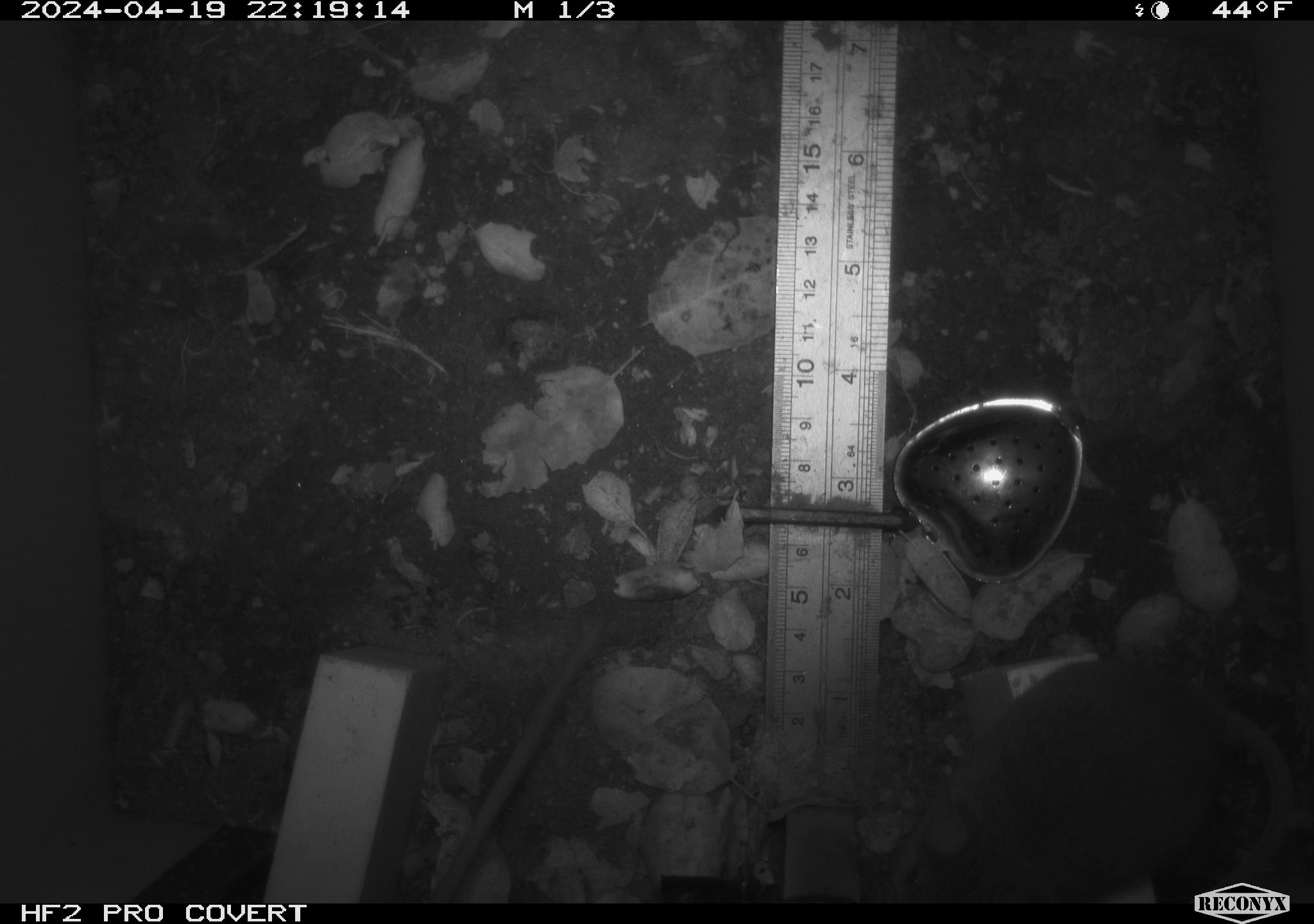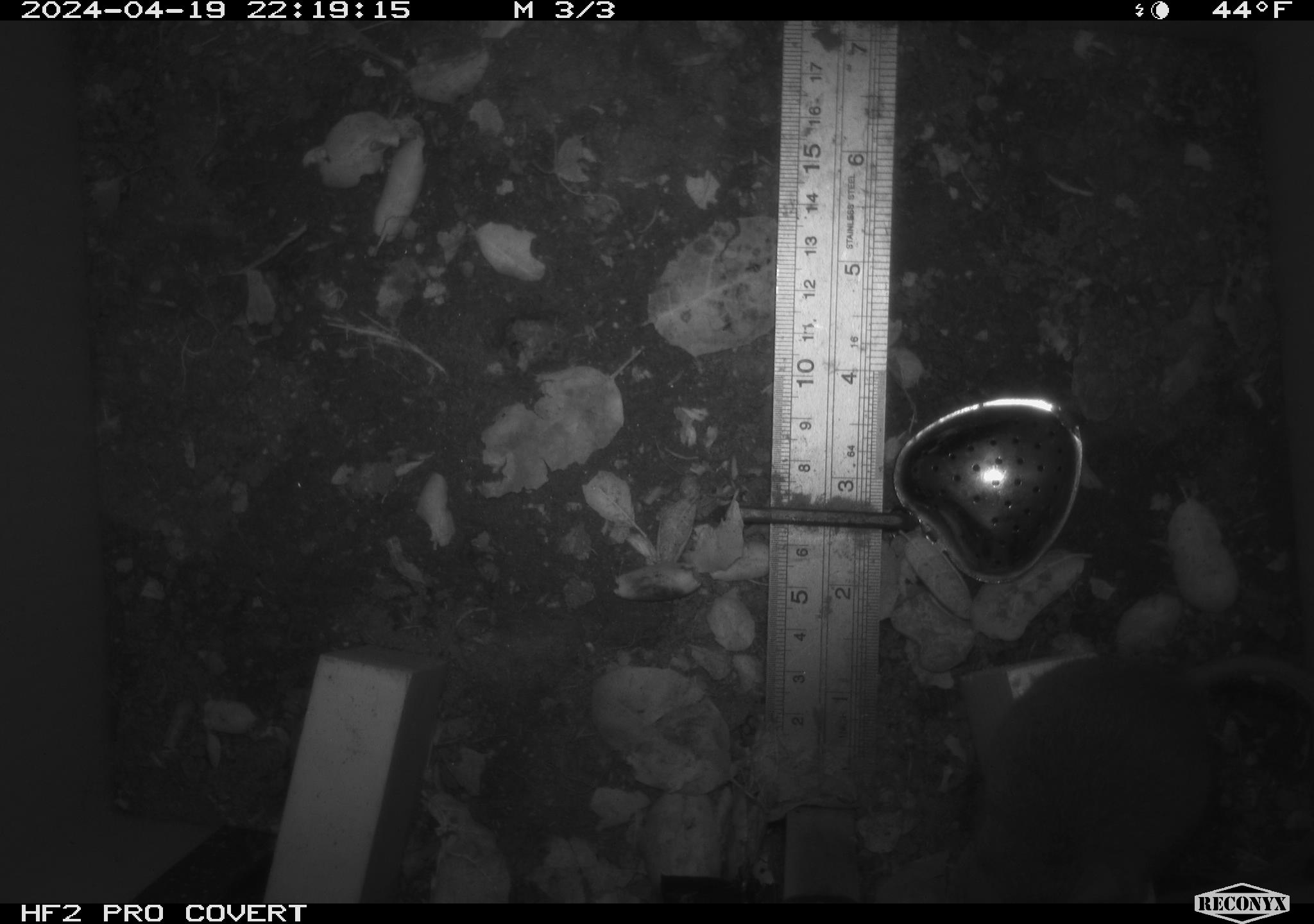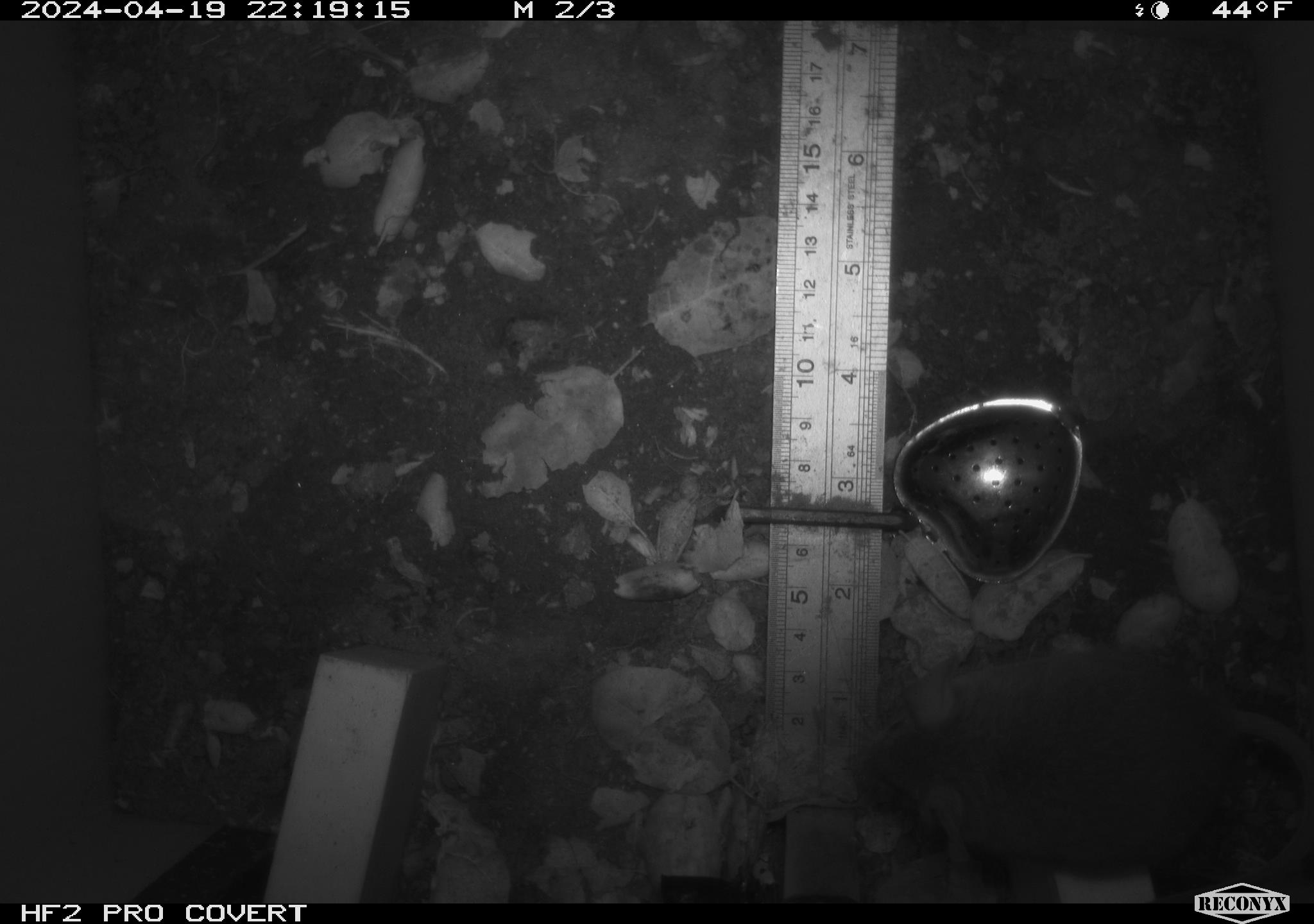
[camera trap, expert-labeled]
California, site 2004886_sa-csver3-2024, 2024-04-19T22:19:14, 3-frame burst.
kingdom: Animalia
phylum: Chordata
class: Mammalia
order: Rodentia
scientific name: Rodentia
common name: rodent